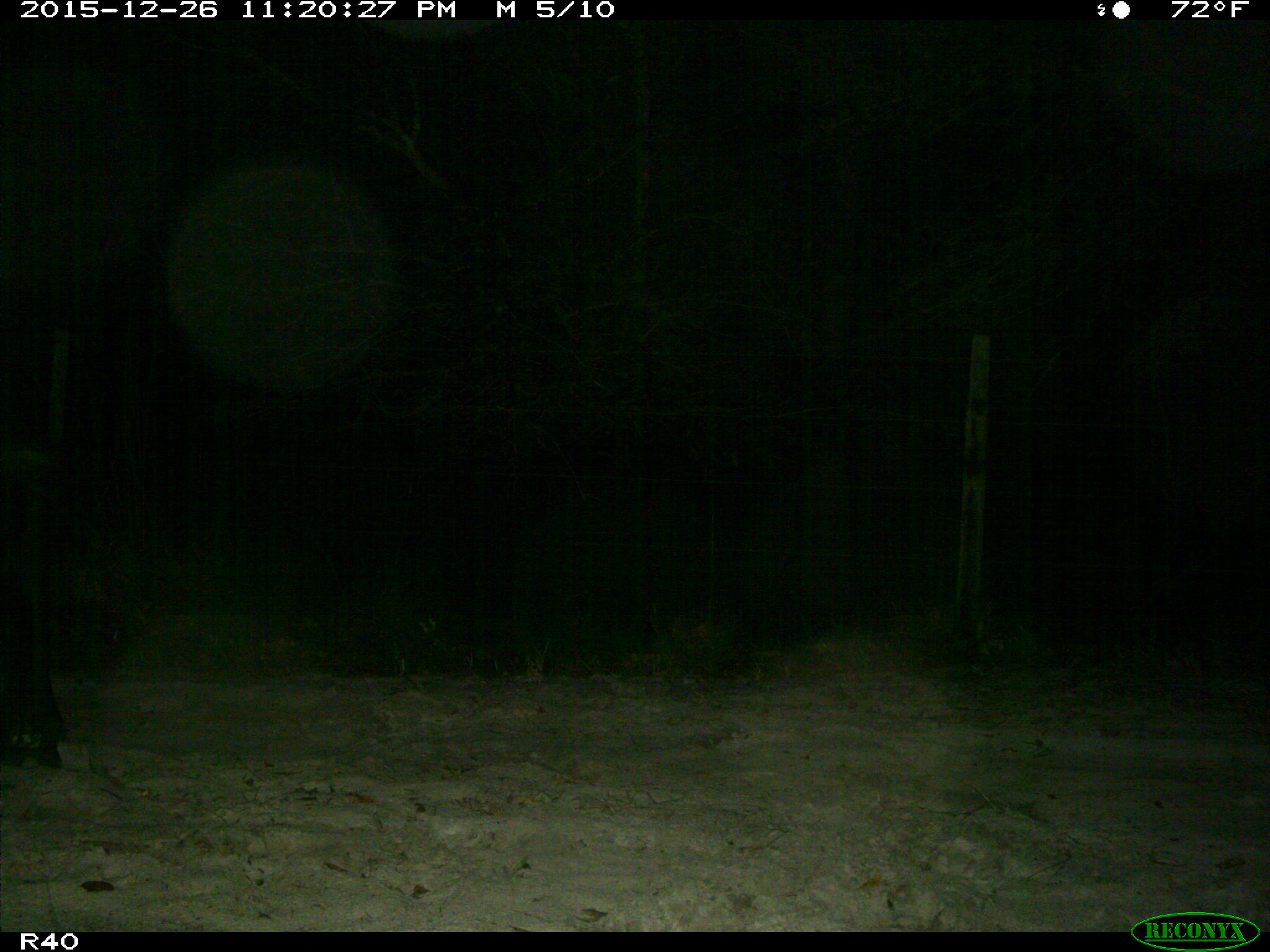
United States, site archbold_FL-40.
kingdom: Animalia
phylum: Chordata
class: Mammalia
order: Artiodactyla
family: Bovidae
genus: Bos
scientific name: Bos taurus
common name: domestic cow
Bos taurus (domestic cow).